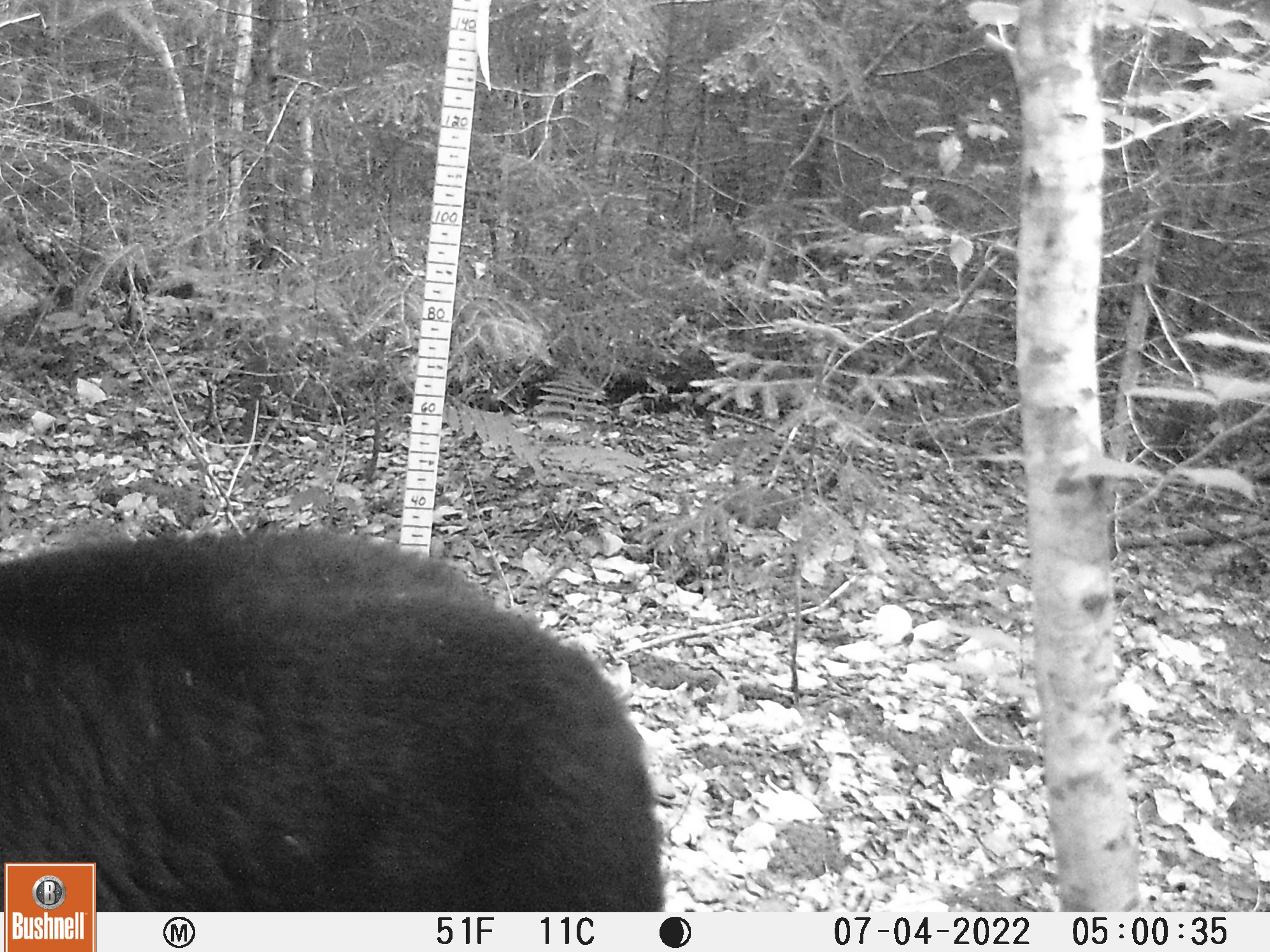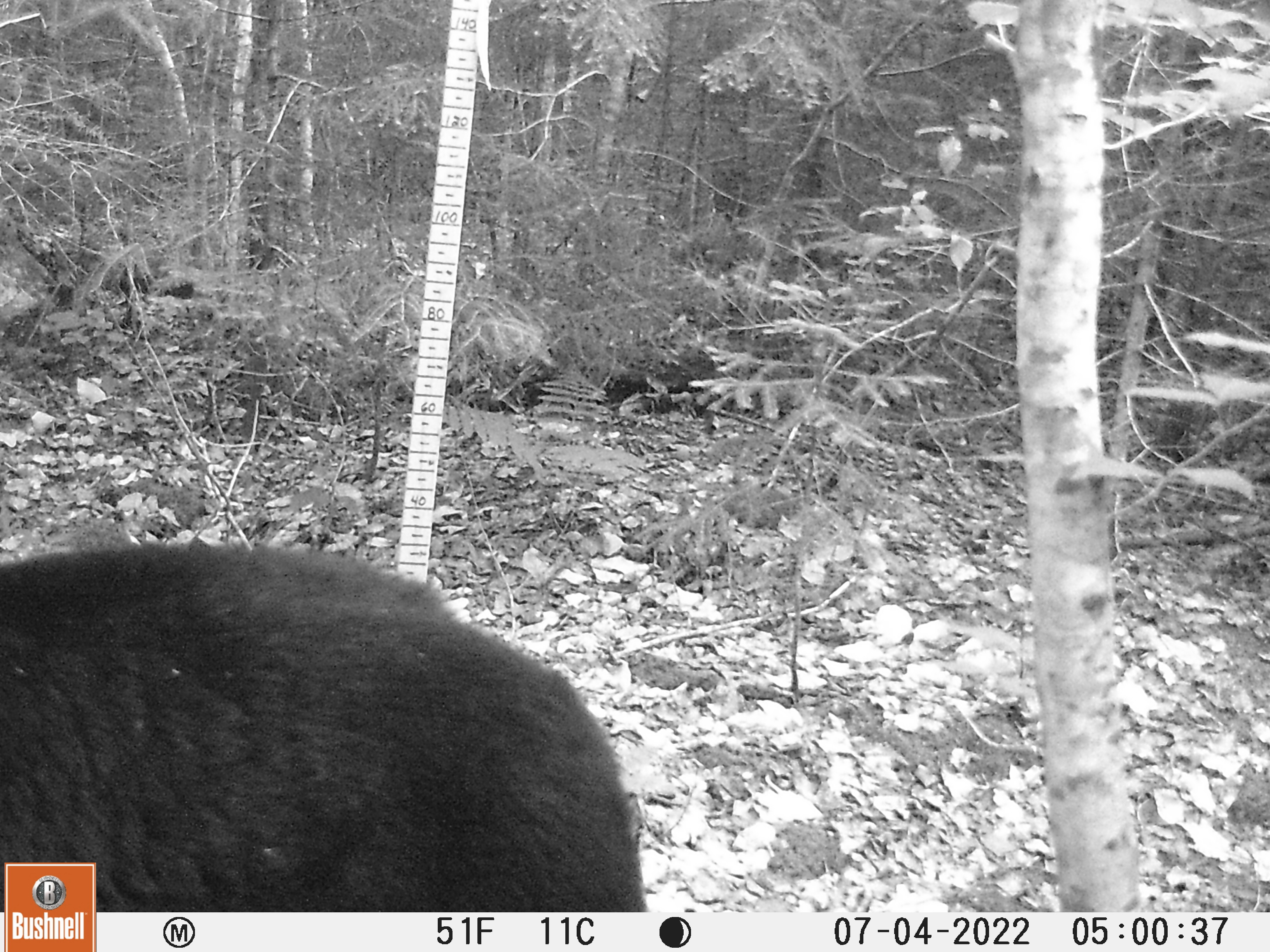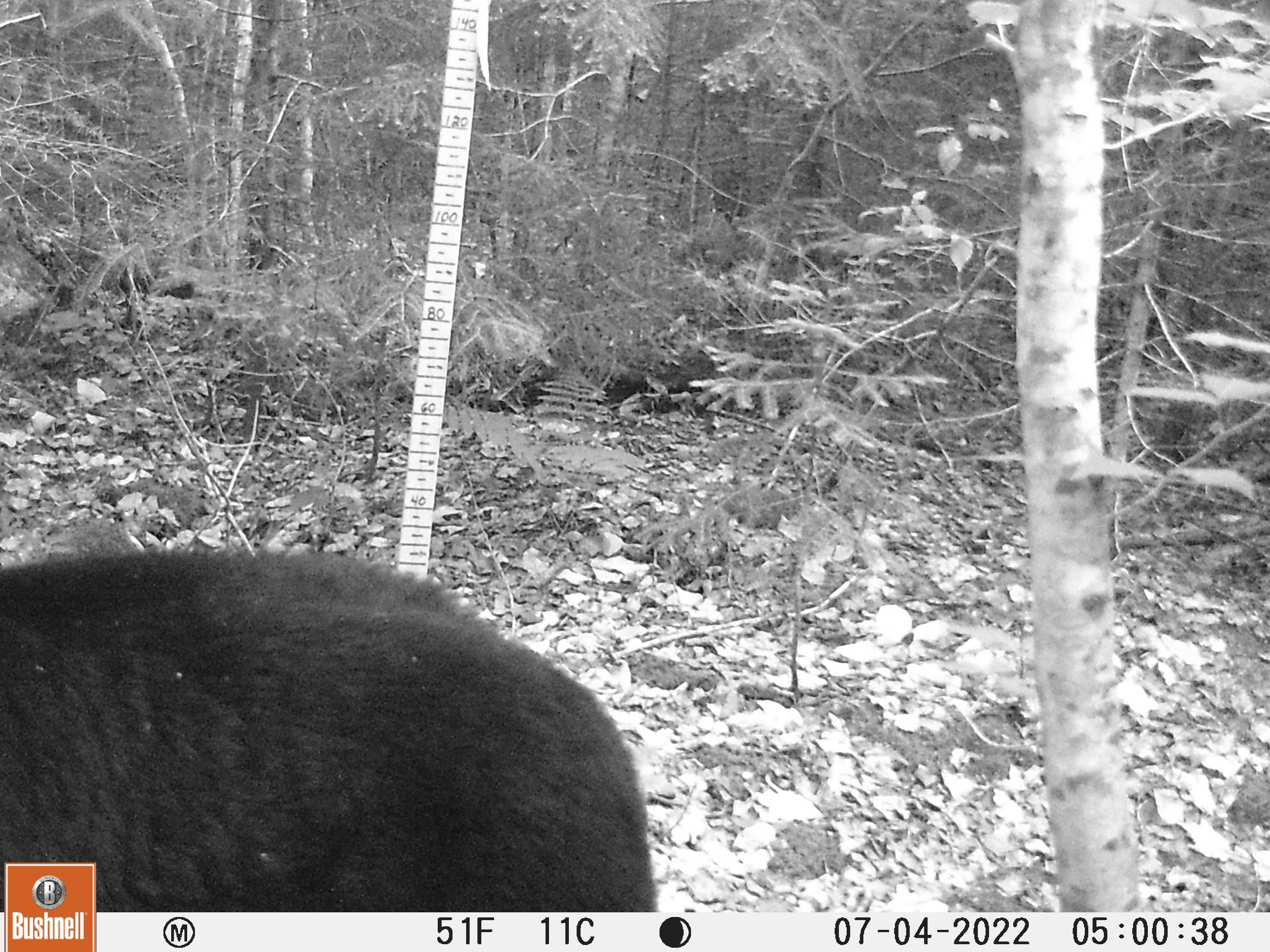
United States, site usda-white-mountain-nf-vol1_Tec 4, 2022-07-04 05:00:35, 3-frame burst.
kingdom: Animalia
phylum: Chordata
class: Mammalia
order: Carnivora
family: Ursidae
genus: Ursus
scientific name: Ursus americanus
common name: black bear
Black bear (Ursus americanus).